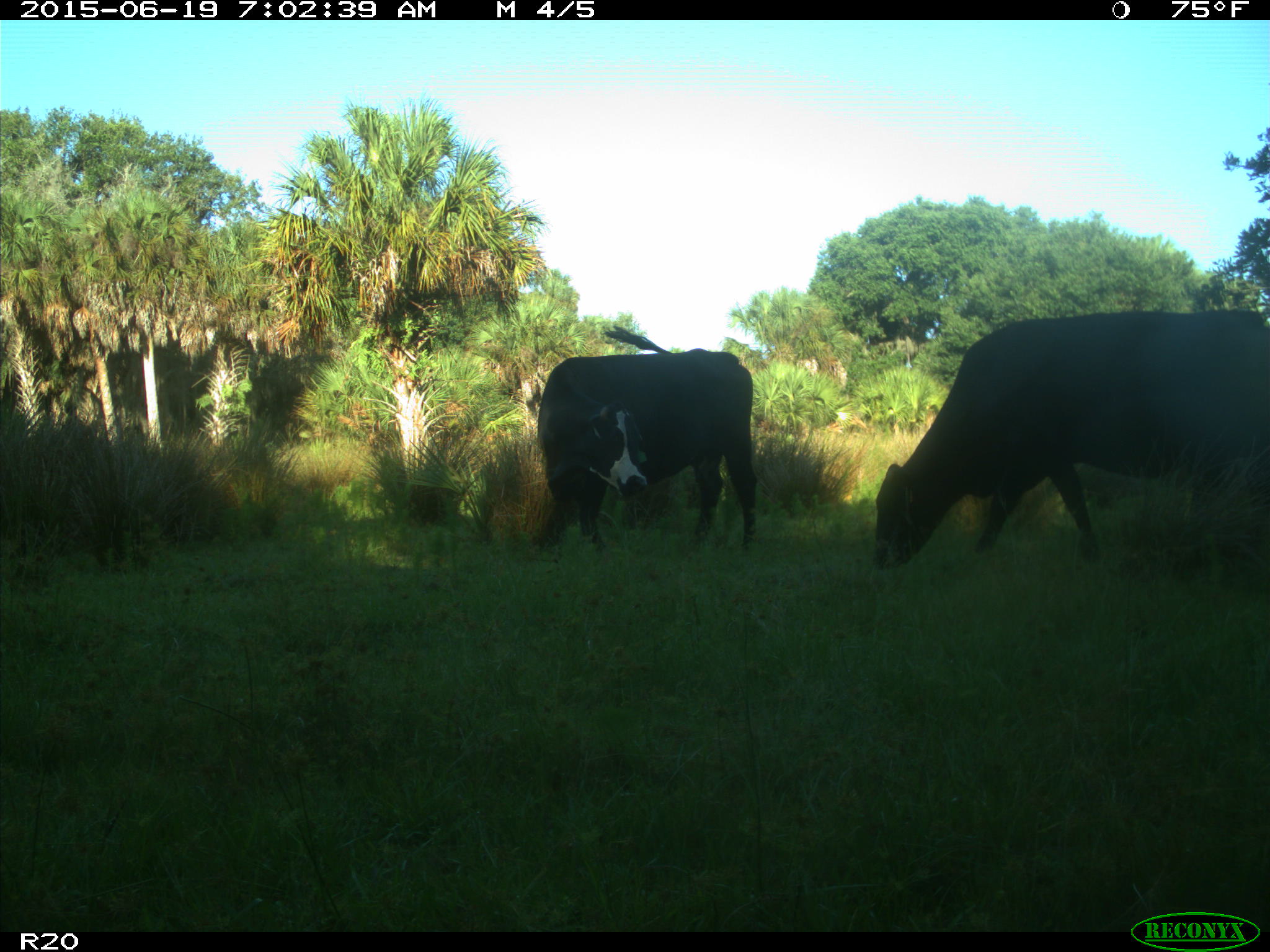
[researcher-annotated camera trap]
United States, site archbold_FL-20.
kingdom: Animalia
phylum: Chordata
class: Mammalia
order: Artiodactyla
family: Bovidae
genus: Bos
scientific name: Bos taurus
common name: domestic cow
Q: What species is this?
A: Bos taurus (domestic cow).